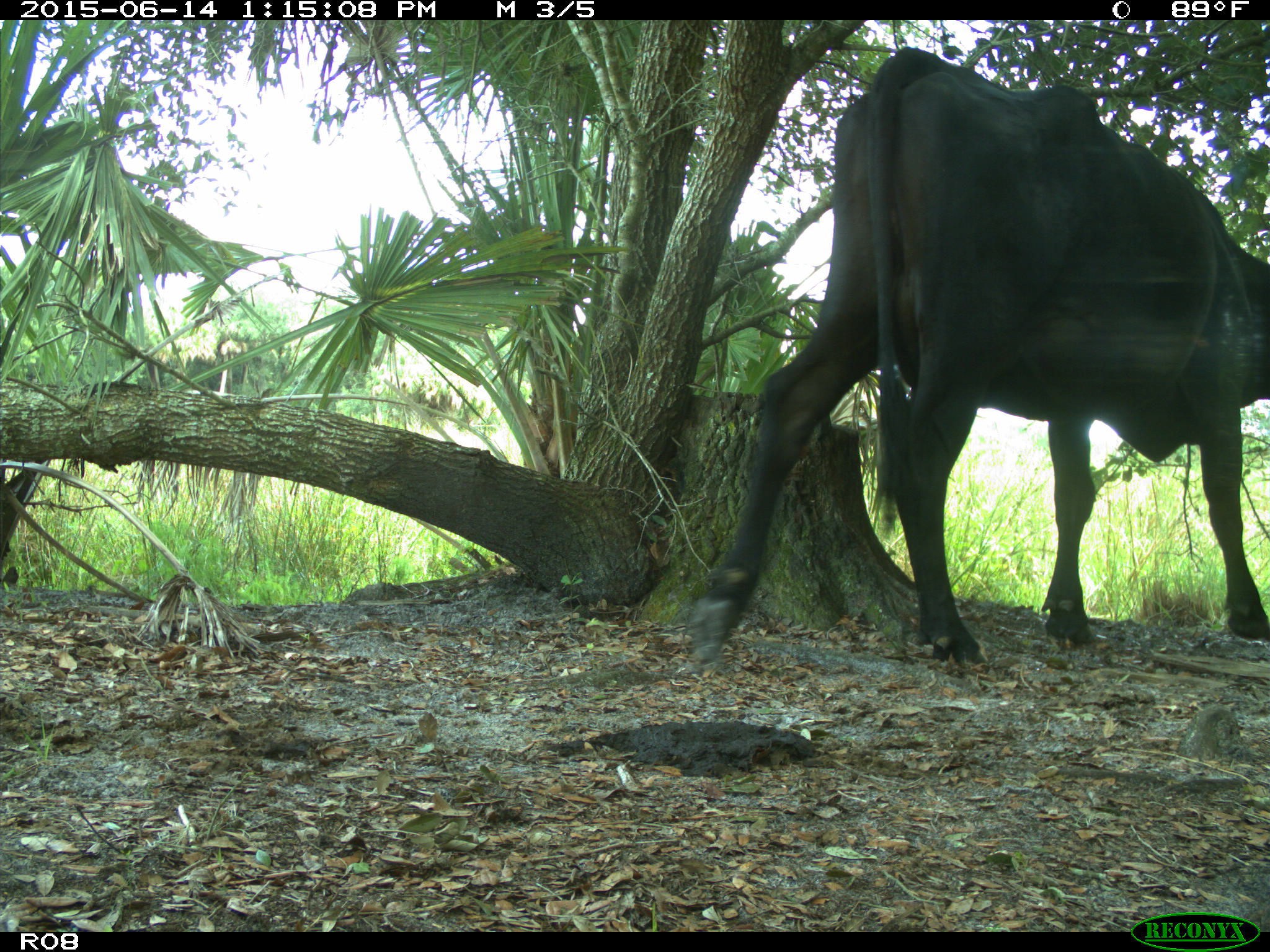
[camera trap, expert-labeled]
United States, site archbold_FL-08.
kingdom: Animalia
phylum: Chordata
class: Mammalia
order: Artiodactyla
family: Bovidae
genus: Bos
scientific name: Bos taurus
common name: domestic cow